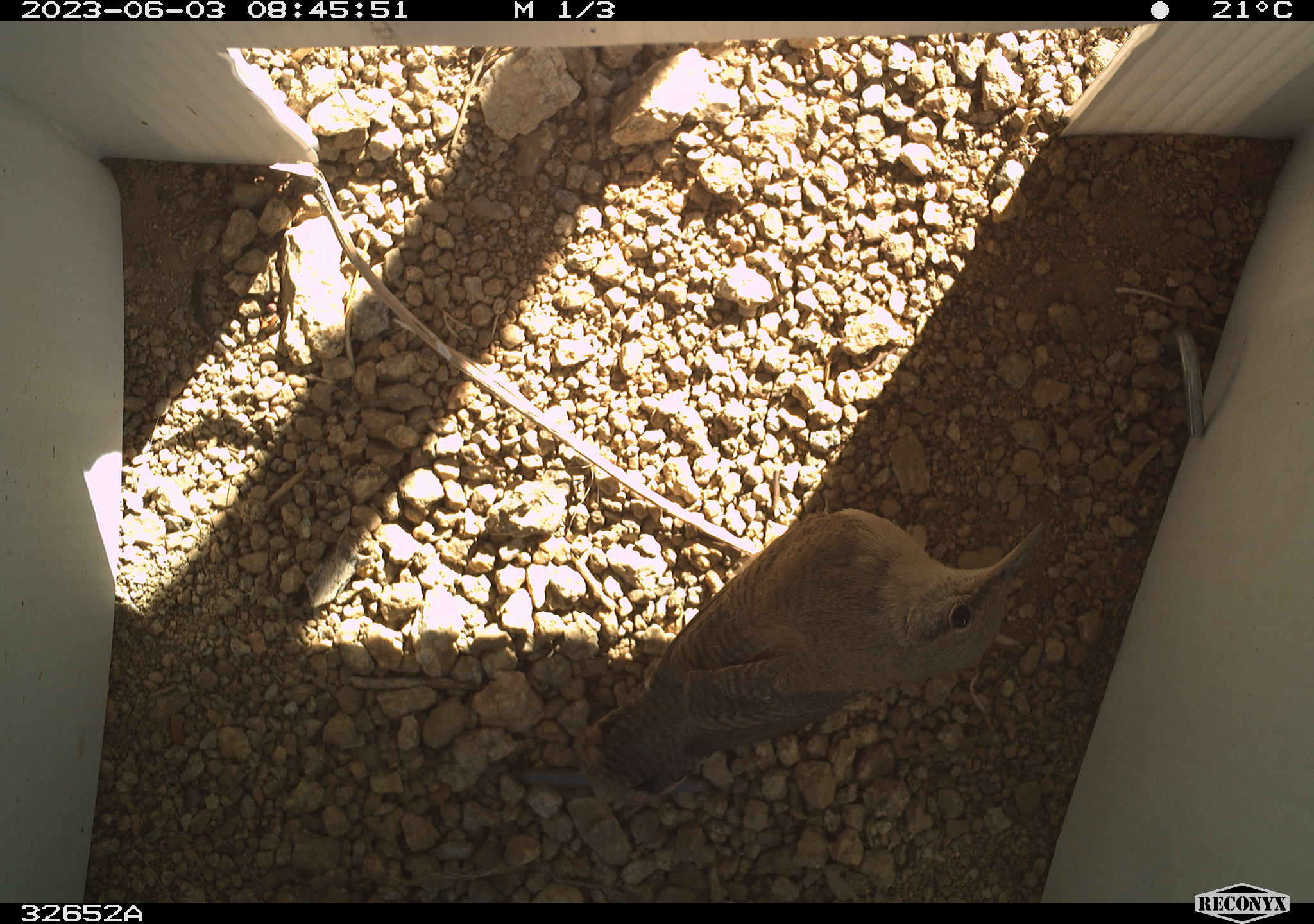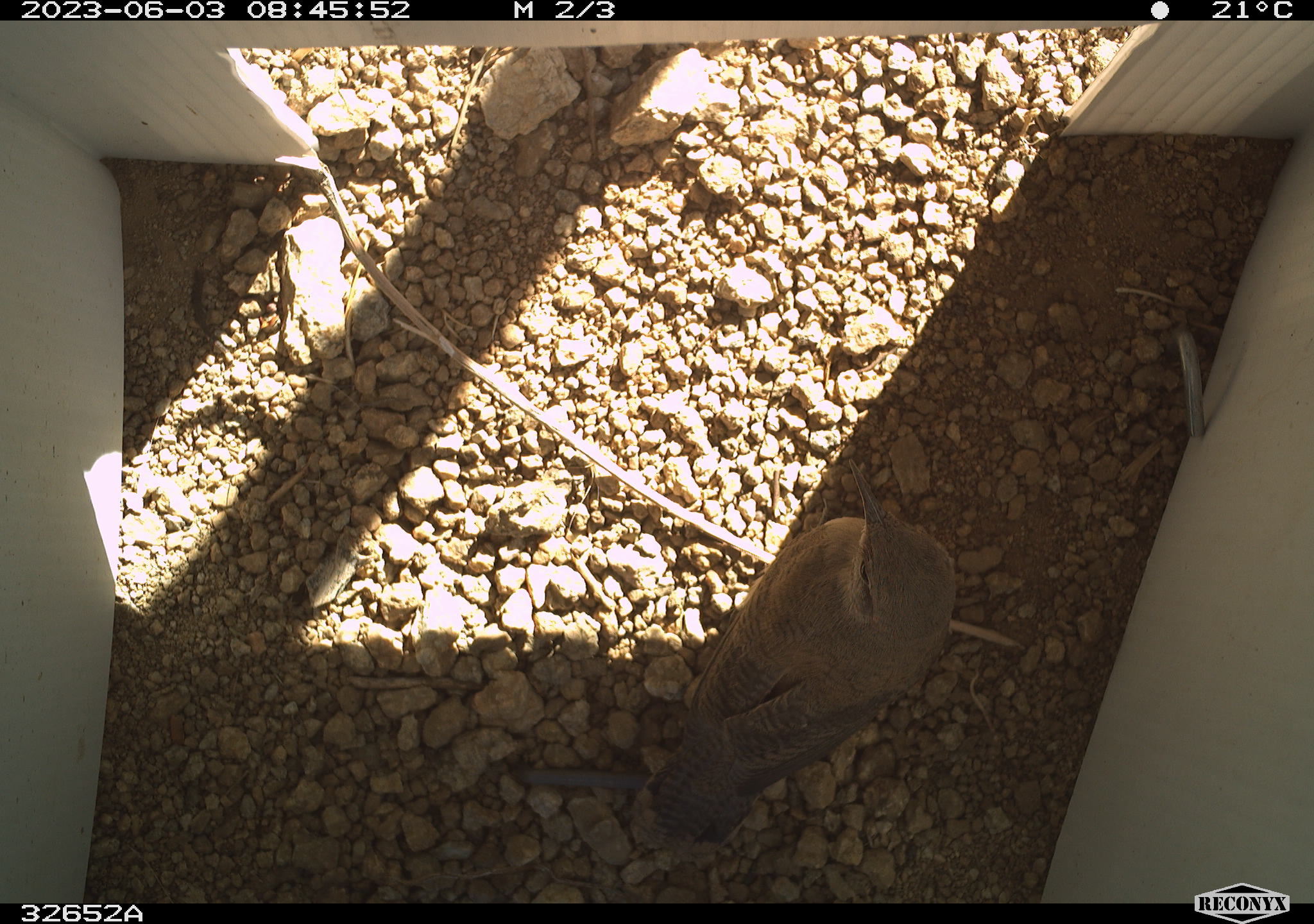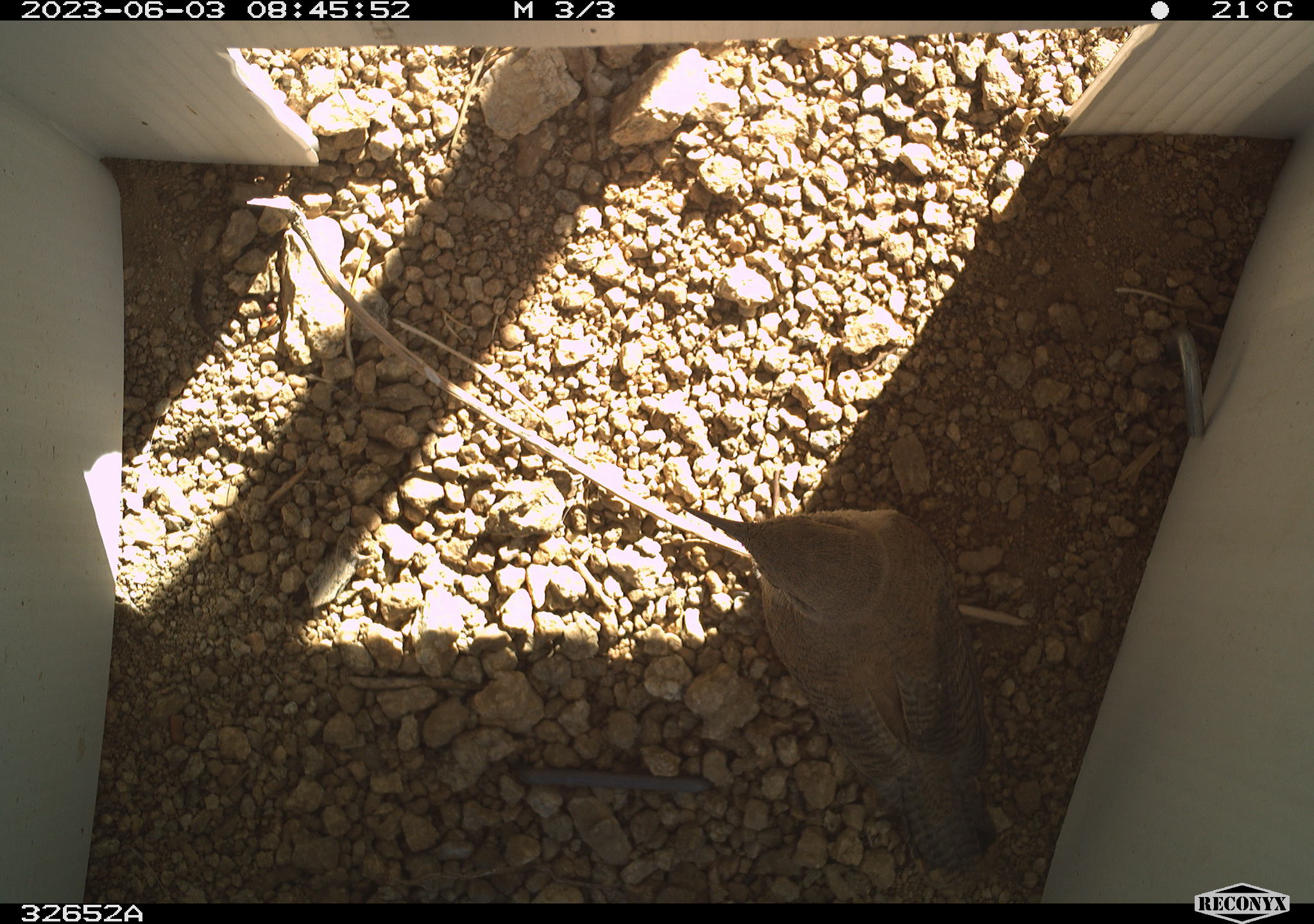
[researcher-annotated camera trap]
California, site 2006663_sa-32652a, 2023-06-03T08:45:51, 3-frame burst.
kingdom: Animalia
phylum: Chordata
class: Aves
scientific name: Aves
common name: bird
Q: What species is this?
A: Bird (Aves).